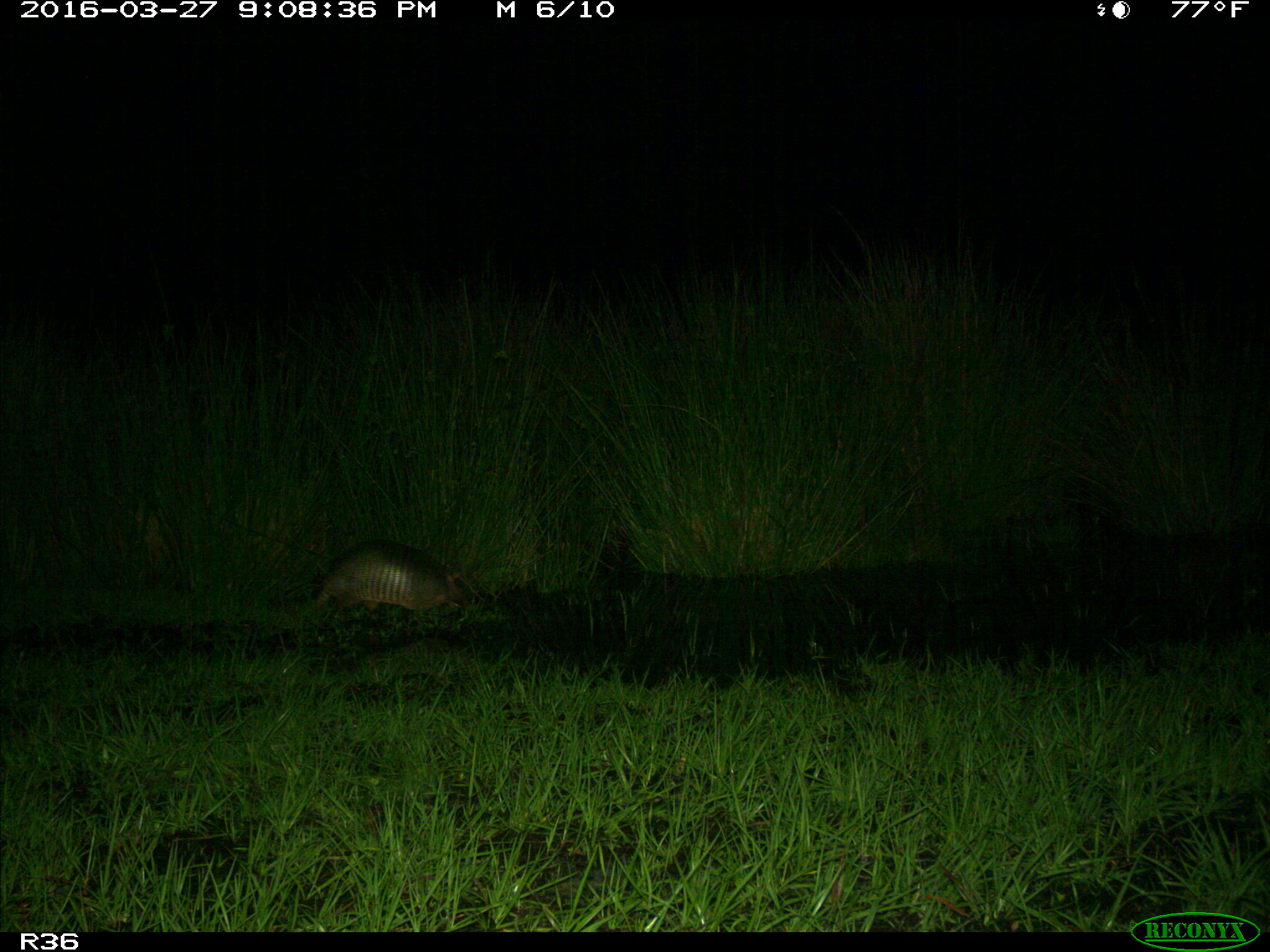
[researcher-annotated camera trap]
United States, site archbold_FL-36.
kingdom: Animalia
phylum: Chordata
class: Mammalia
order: Cingulata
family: Dasypodidae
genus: Dasypus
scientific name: Dasypus novemcinctus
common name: nine-banded armadillo